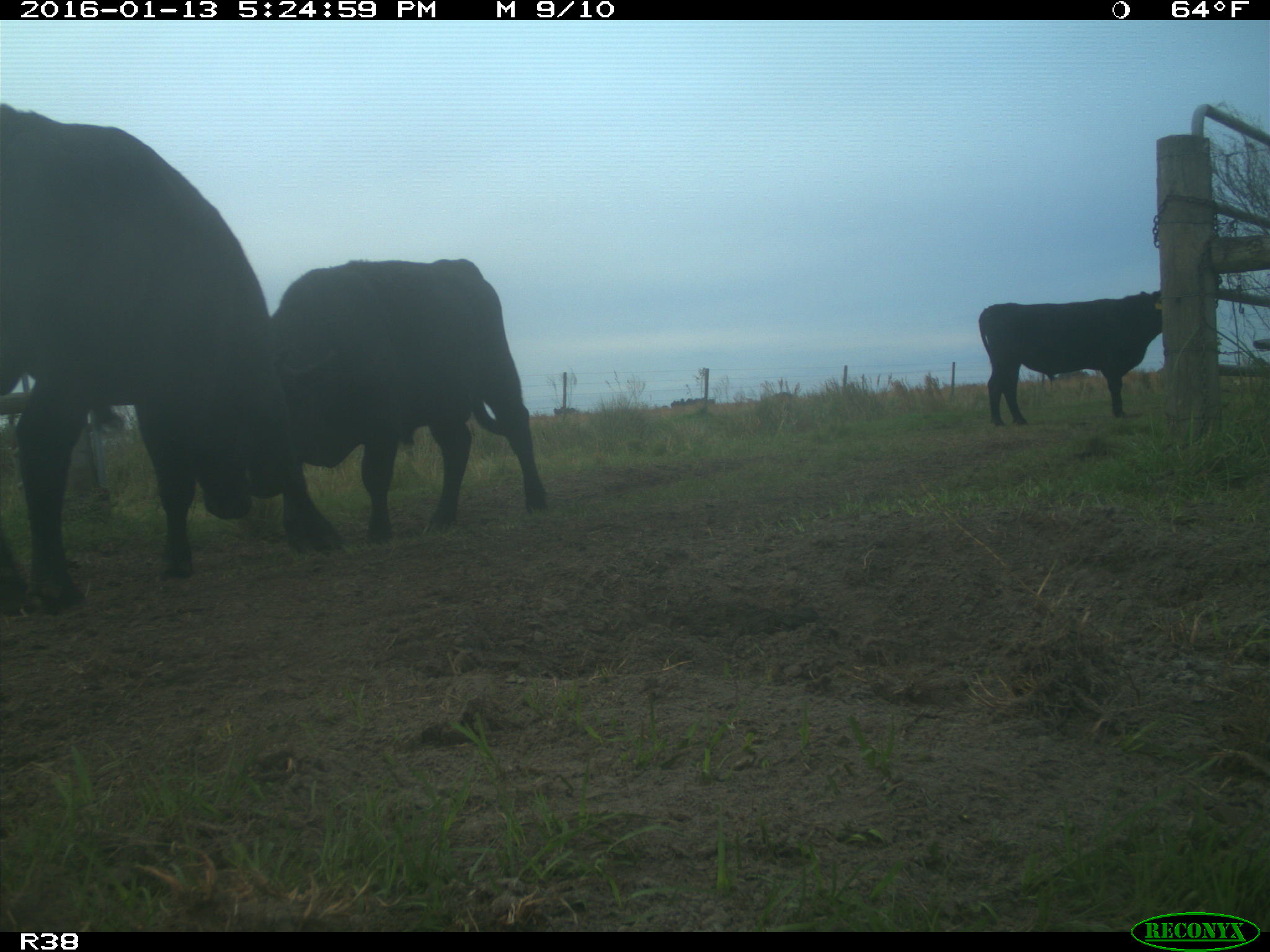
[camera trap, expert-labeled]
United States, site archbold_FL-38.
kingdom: Animalia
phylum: Chordata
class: Mammalia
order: Artiodactyla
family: Bovidae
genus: Bos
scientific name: Bos taurus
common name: domestic cow